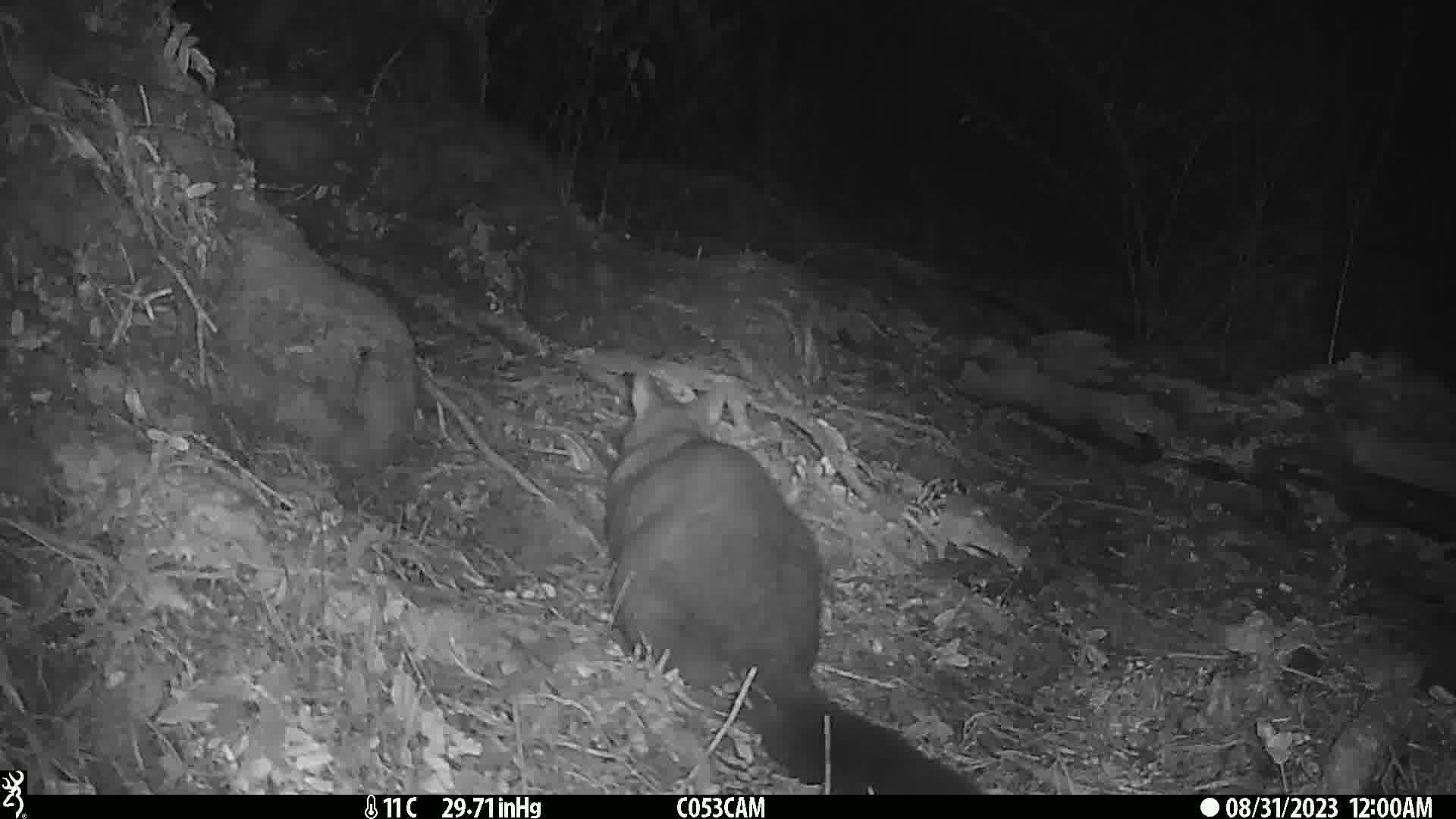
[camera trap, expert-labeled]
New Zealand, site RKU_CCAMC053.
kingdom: Animalia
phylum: Chordata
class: Mammalia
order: Diprotodontia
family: Phalangeridae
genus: Trichosurus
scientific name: Trichosurus vulpecula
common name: common brushtail possum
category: possum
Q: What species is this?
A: Possum (common brushtail possum) (Trichosurus vulpecula).